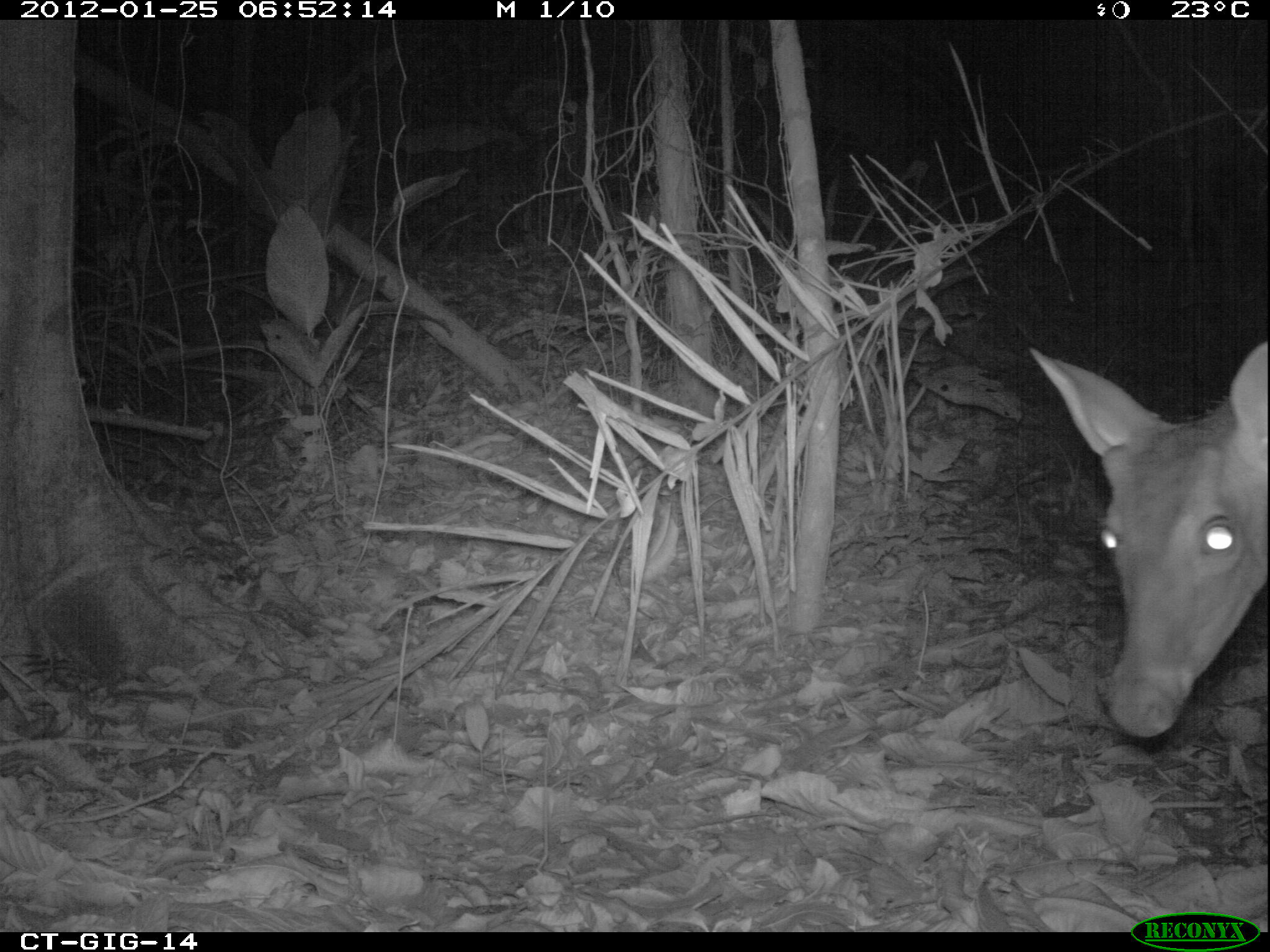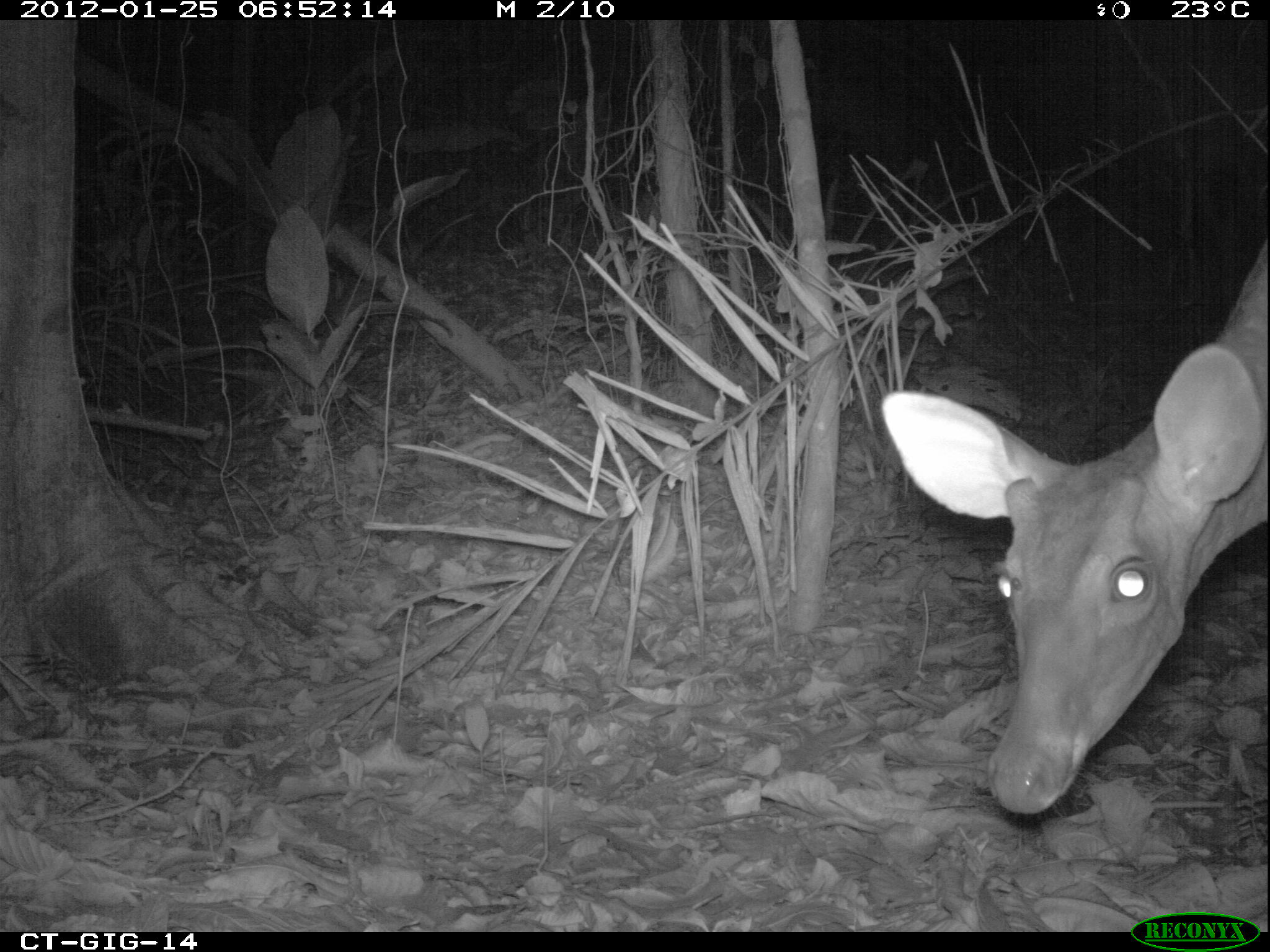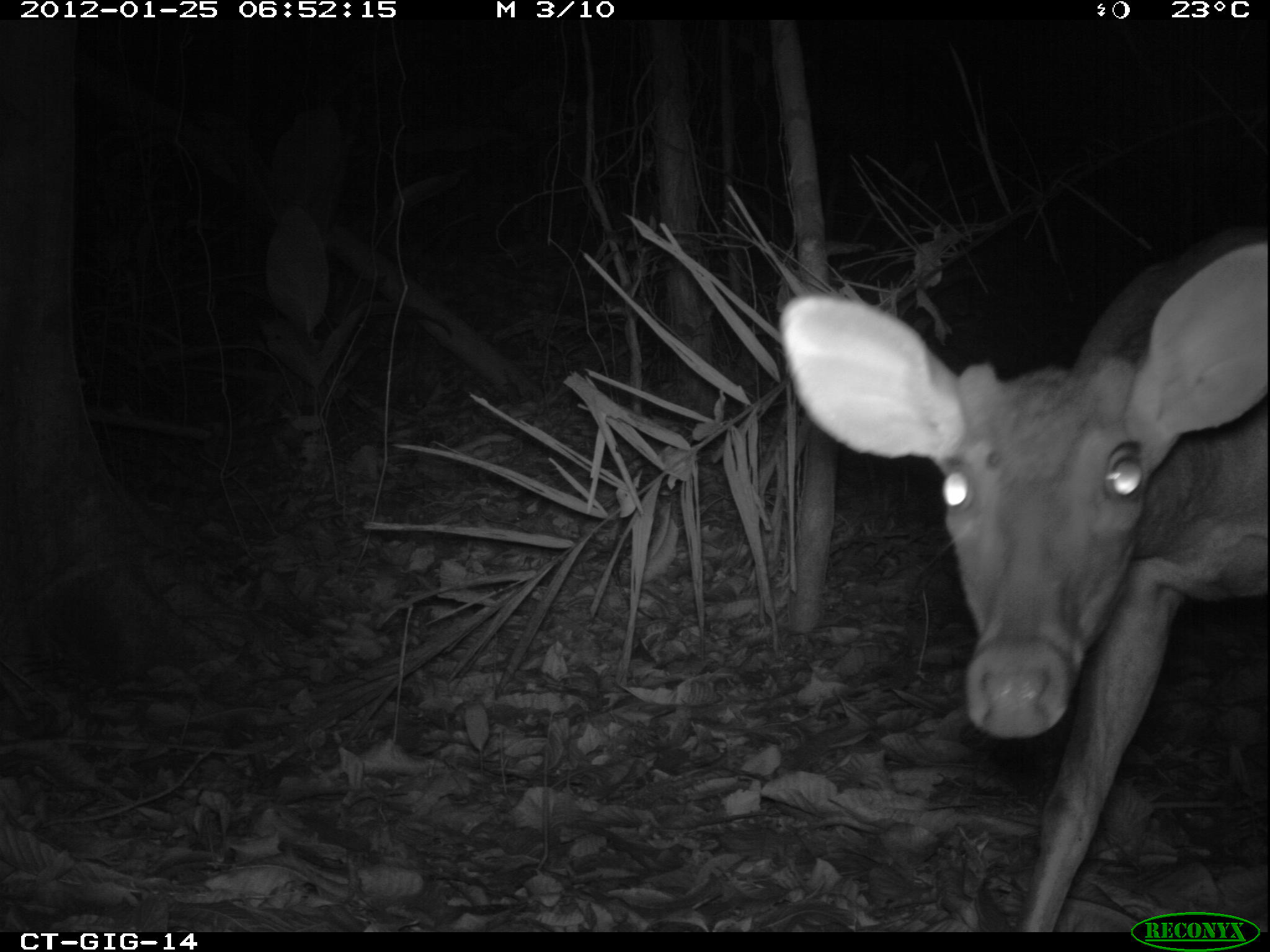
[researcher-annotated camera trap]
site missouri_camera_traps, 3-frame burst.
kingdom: Animalia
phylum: Chordata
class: Mammalia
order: Artiodactyla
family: Cervidae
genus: Odocoileus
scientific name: Odocoileus virginianus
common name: white-tailed deer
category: white tailed deer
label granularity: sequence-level